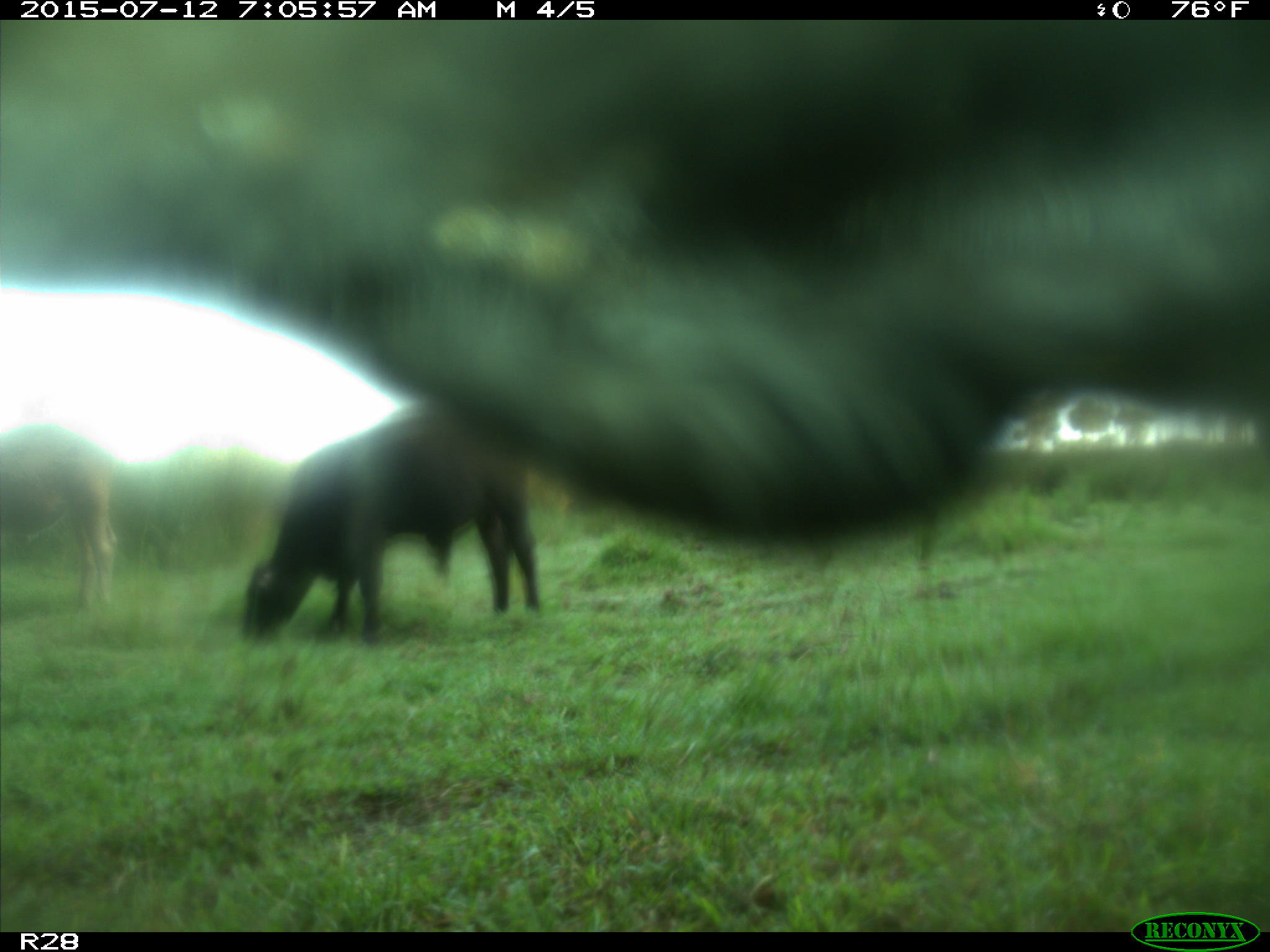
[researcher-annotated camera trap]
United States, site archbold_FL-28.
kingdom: Animalia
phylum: Chordata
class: Mammalia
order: Artiodactyla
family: Bovidae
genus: Bos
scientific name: Bos taurus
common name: domestic cow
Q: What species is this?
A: Bos taurus (domestic cow).